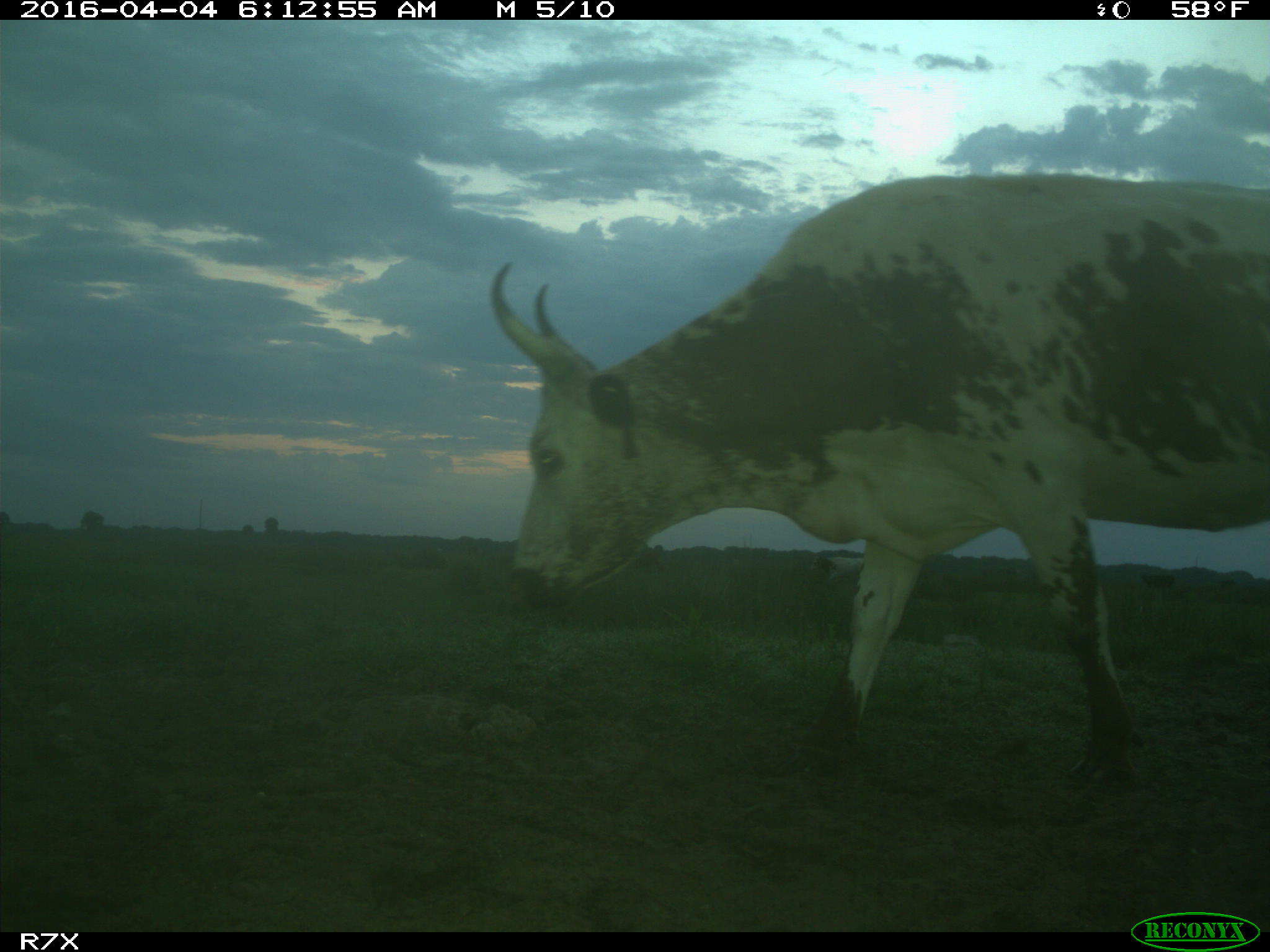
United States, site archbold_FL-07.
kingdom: Animalia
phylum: Chordata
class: Mammalia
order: Artiodactyla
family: Bovidae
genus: Bos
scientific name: Bos taurus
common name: domestic cow